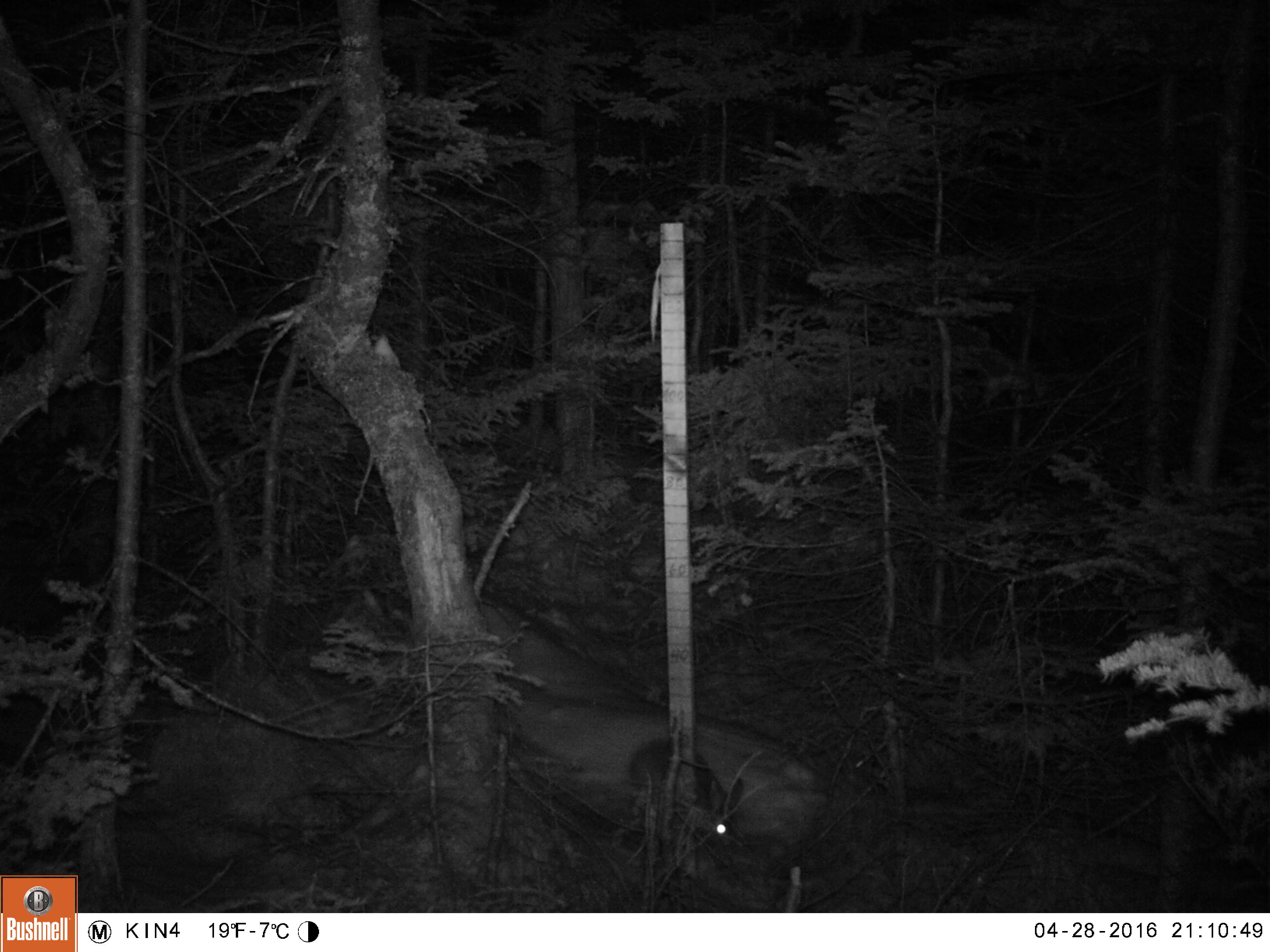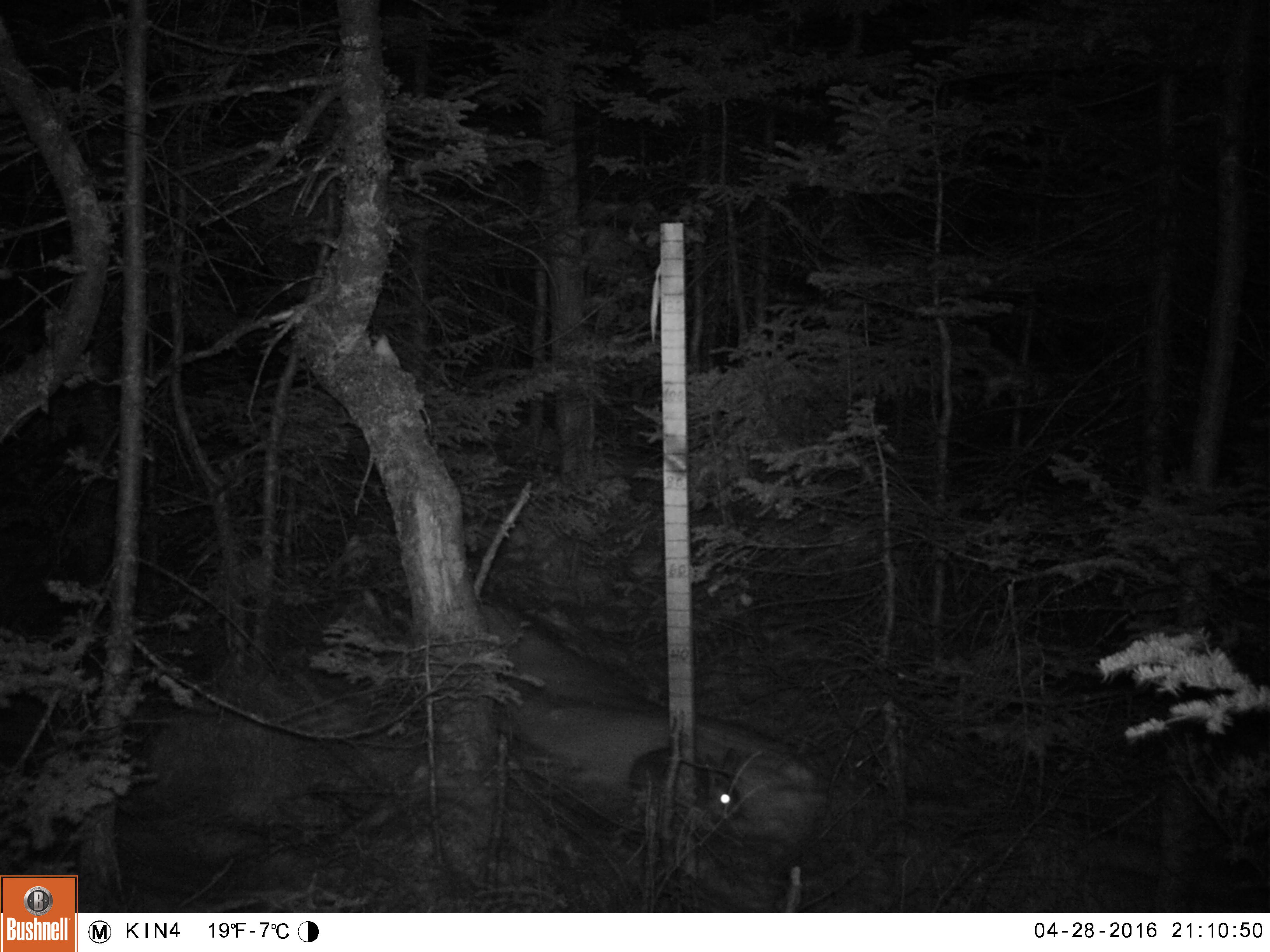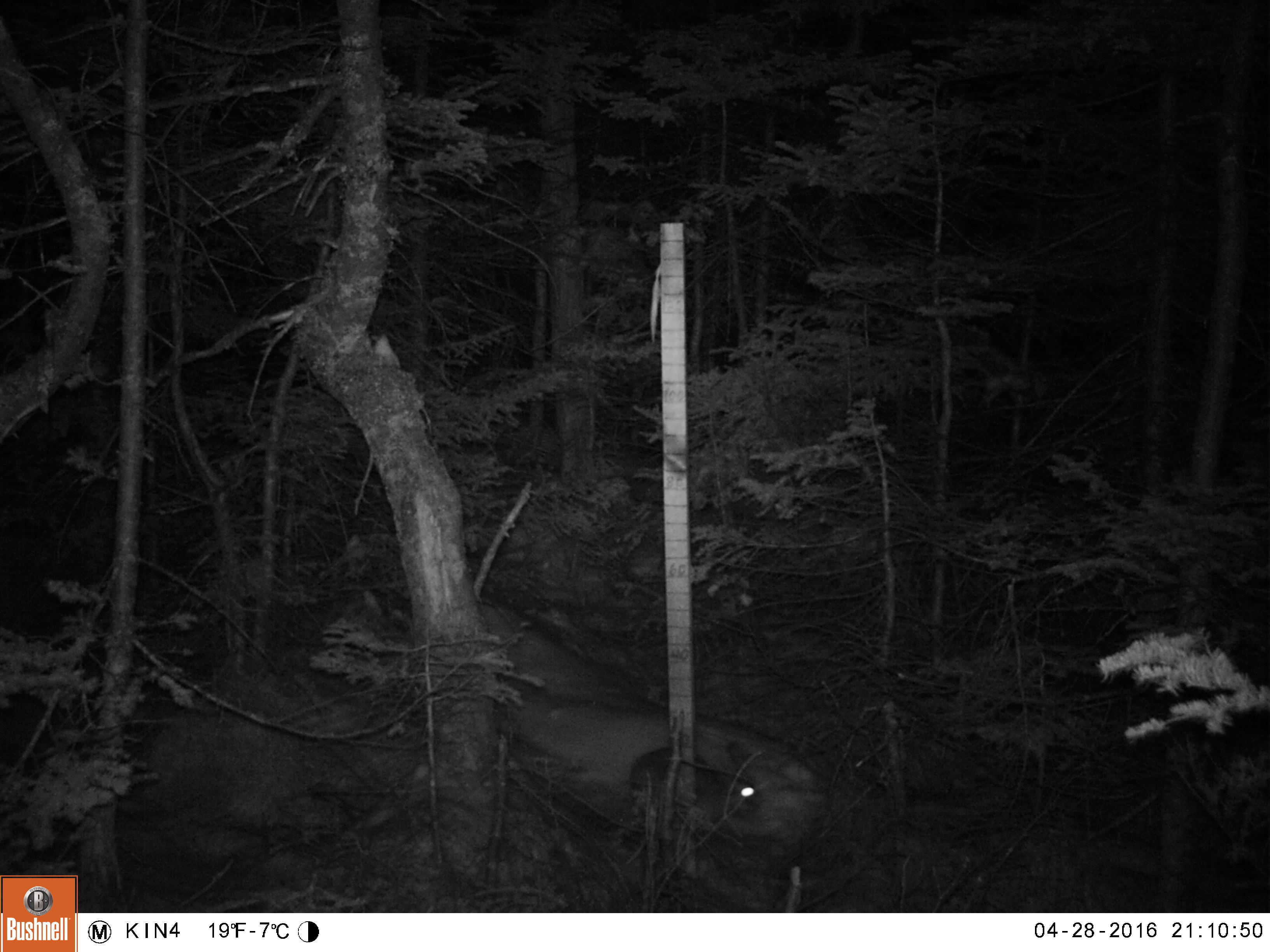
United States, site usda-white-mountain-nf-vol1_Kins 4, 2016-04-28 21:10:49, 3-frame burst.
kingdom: Animalia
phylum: Chordata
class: Mammalia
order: Lagomorpha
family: Leporidae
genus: Lepus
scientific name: Lepus americanus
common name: snowshoe hare